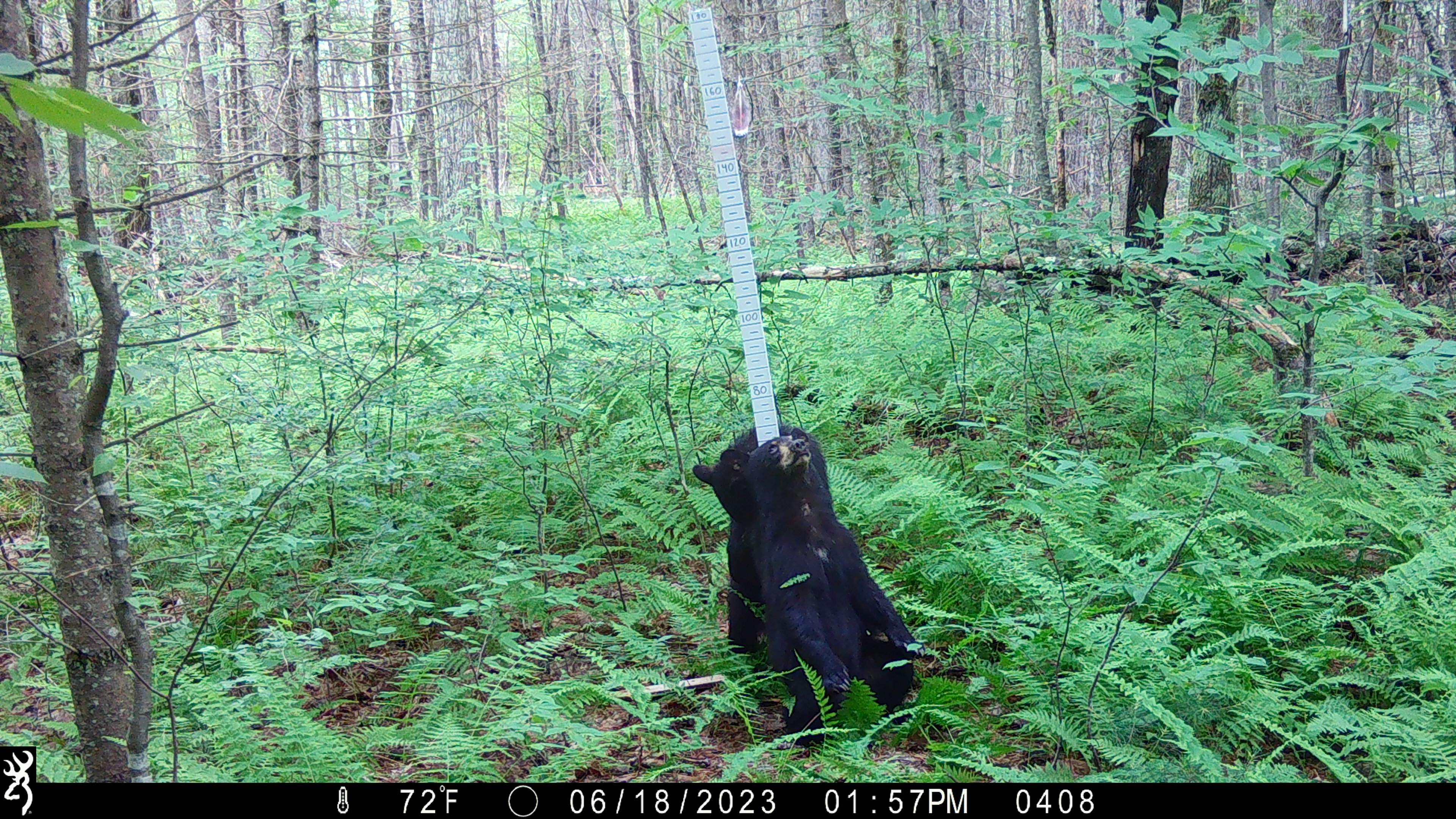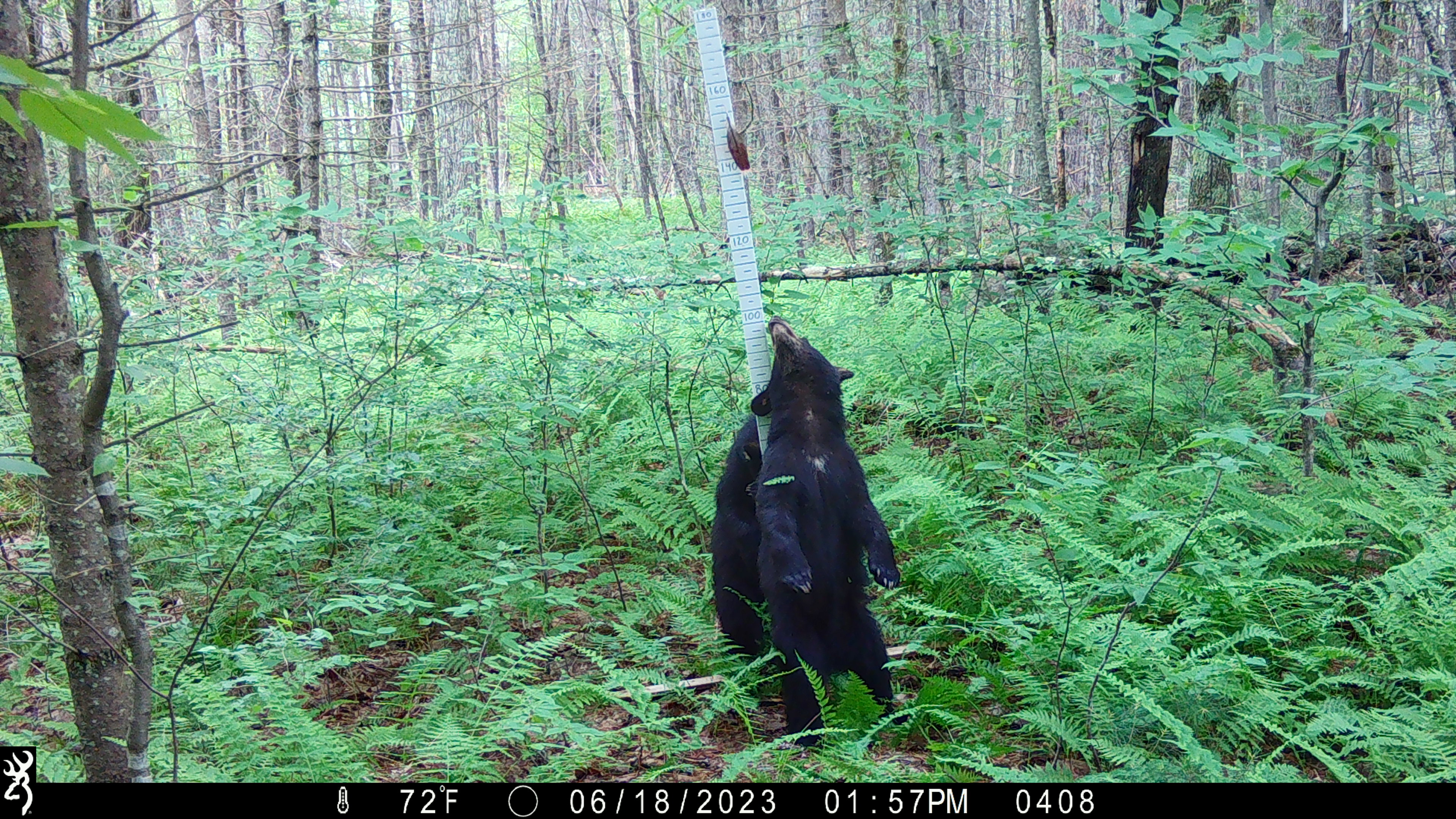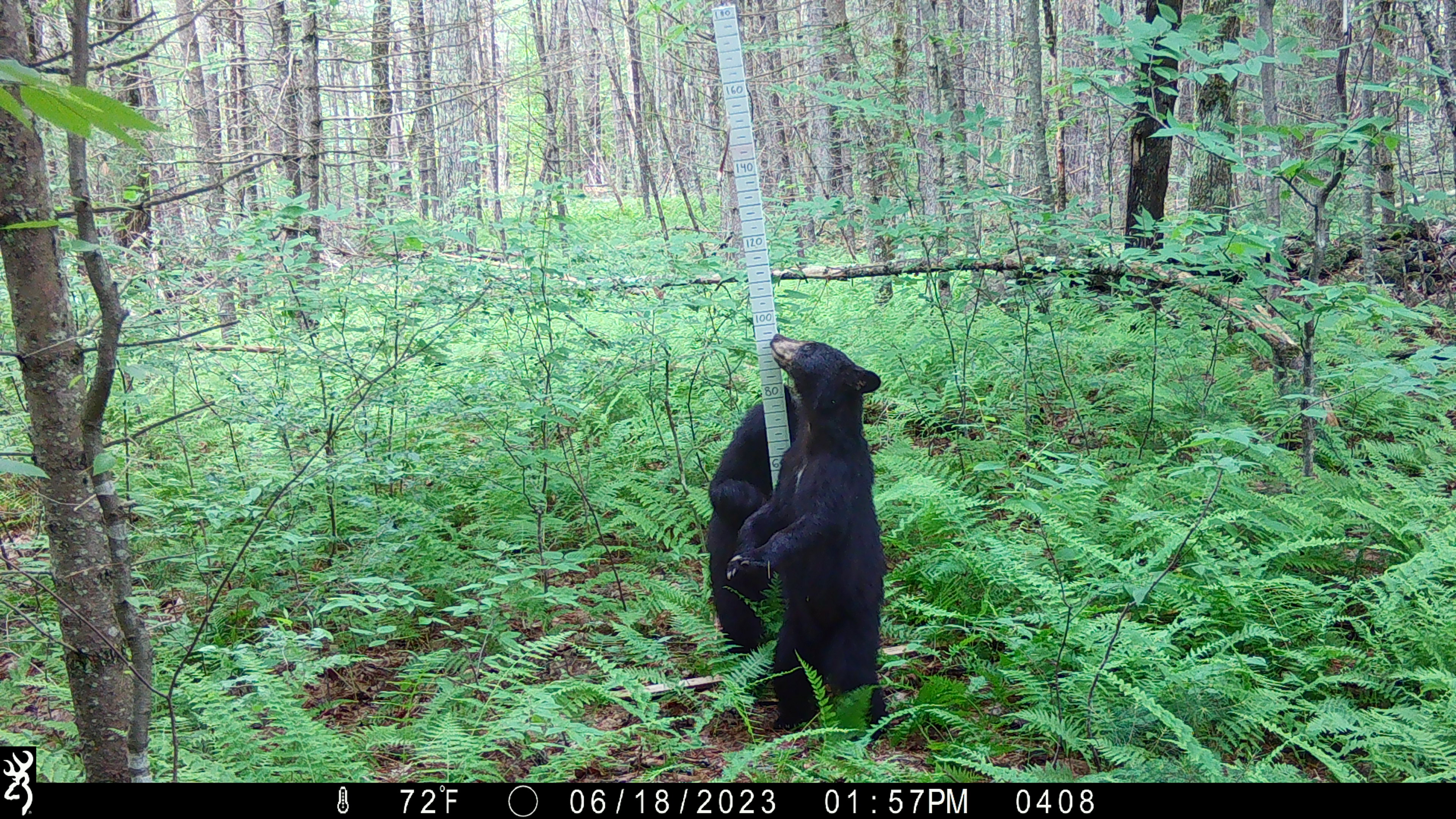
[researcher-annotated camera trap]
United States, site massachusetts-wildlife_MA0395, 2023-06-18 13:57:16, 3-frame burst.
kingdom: Animalia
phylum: Chordata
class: Mammalia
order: Carnivora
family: Ursidae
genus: Ursus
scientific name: Ursus americanus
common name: black bear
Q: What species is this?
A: Black bear (Ursus americanus).